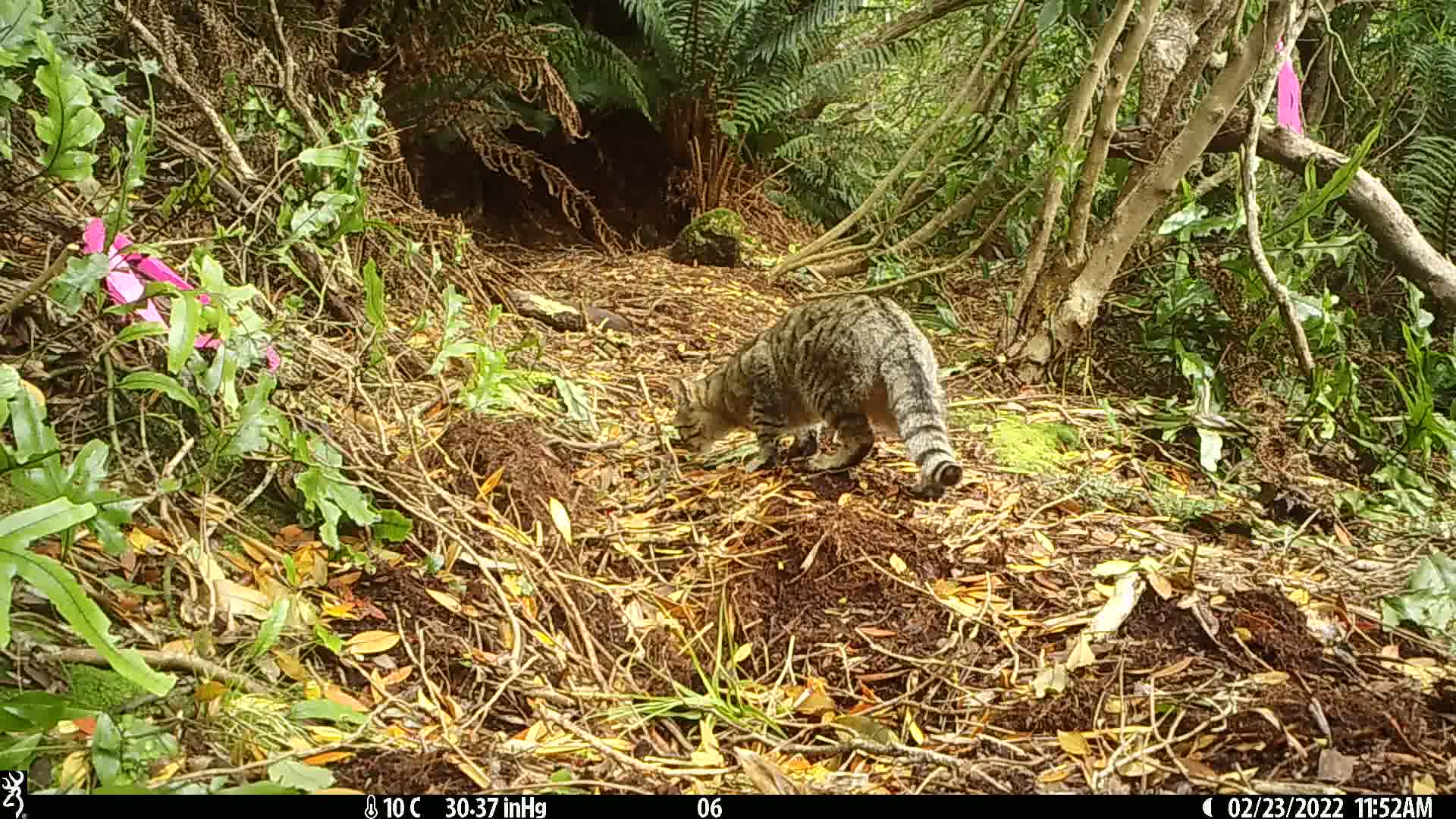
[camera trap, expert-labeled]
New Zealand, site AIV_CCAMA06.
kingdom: Animalia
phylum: Chordata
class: Mammalia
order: Carnivora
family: Felidae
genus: Felis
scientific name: Felis catus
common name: domestic cat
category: cat